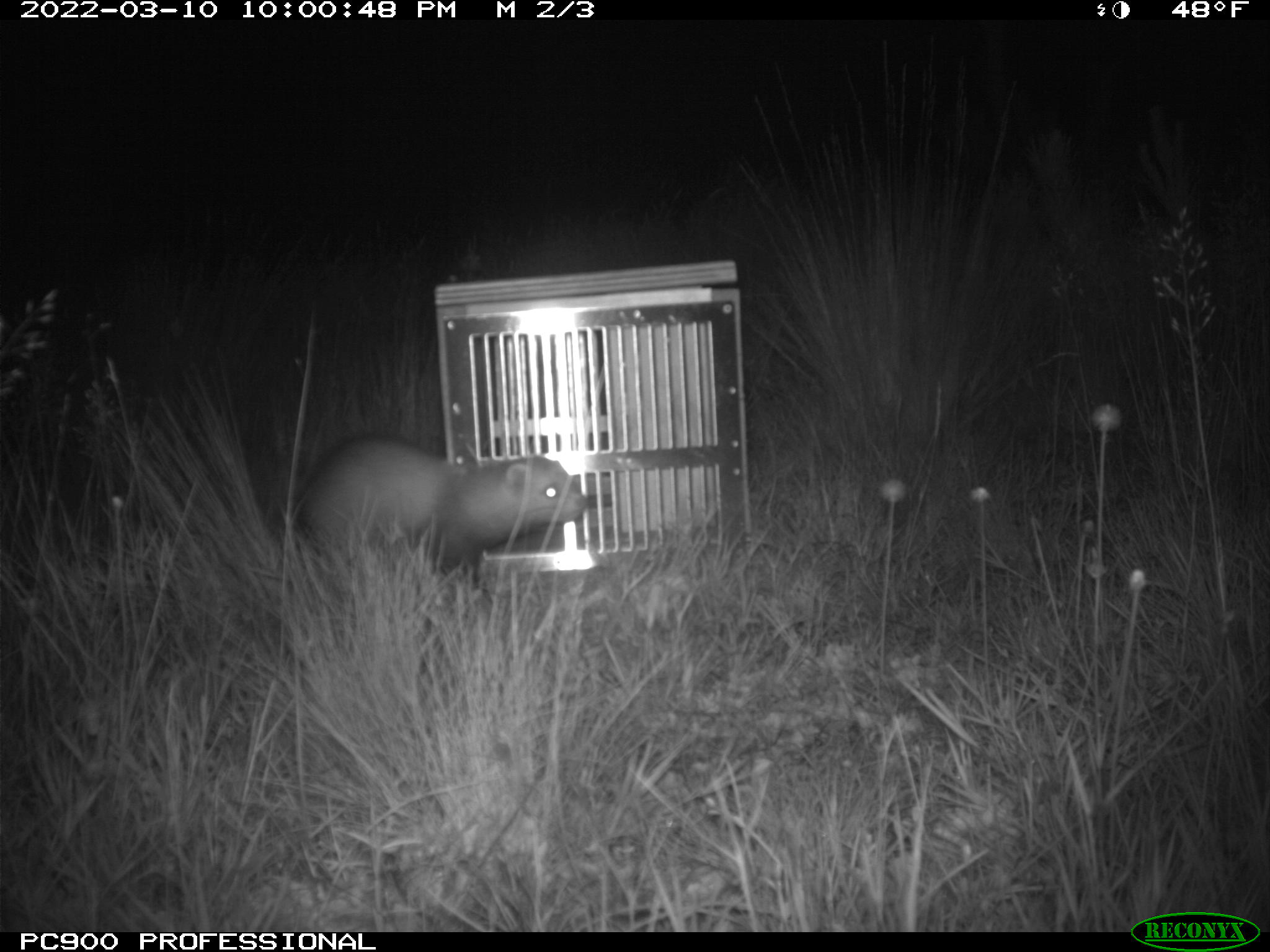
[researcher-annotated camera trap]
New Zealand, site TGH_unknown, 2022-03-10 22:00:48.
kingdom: Animalia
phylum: Chordata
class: Mammalia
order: Carnivora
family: Mustelidae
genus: Mustela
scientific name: Mustela furo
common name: ferret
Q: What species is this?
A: Ferret (Mustela furo).